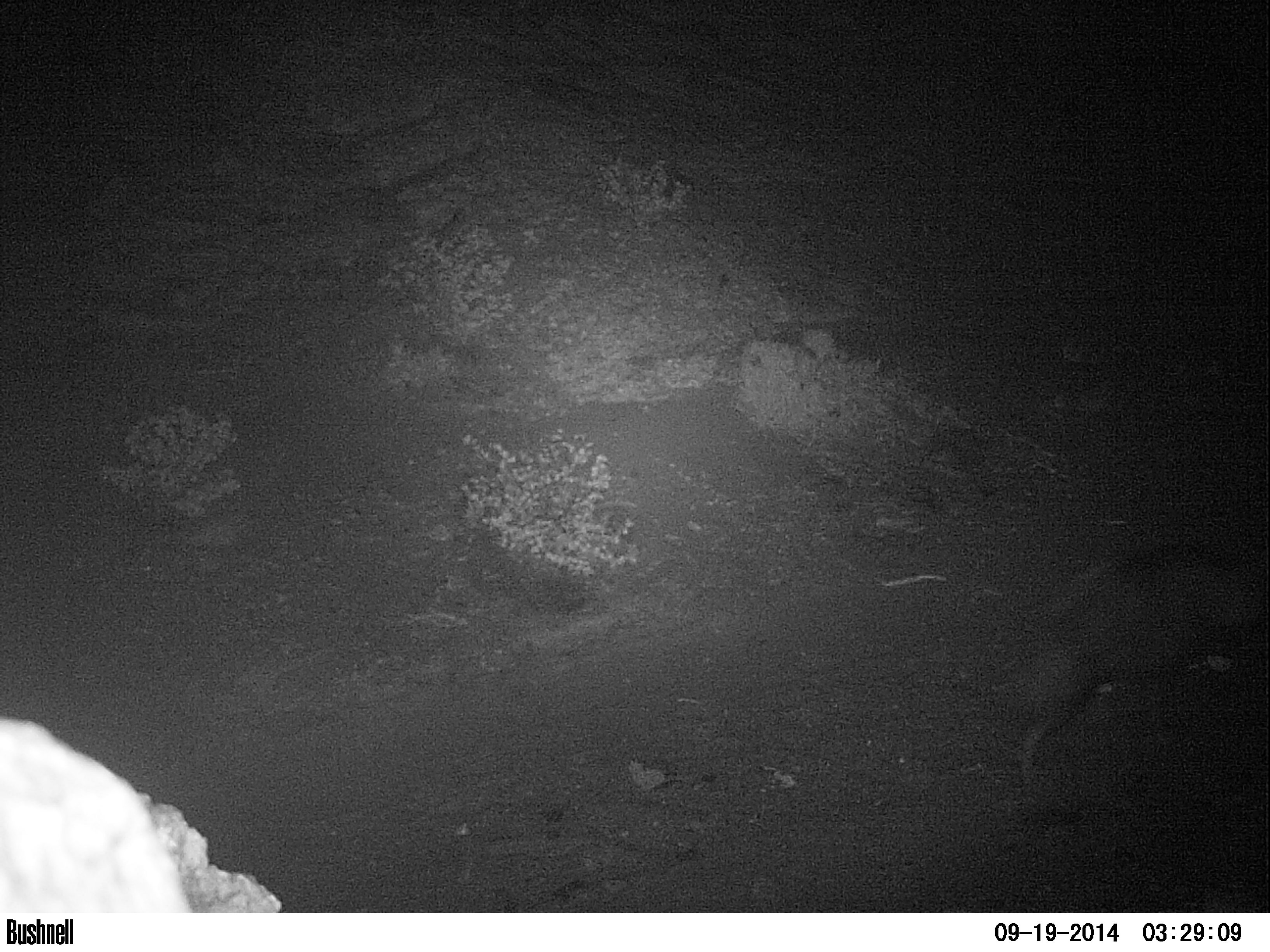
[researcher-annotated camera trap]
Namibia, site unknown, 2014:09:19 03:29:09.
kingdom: Animalia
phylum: Chordata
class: Mammalia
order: Carnivora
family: Hyaenidae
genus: Parahyaena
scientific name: Parahyaena brunnea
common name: brown hyena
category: hyaena brunnea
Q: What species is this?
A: Hyaena brunnea (brown hyena) (Parahyaena brunnea).